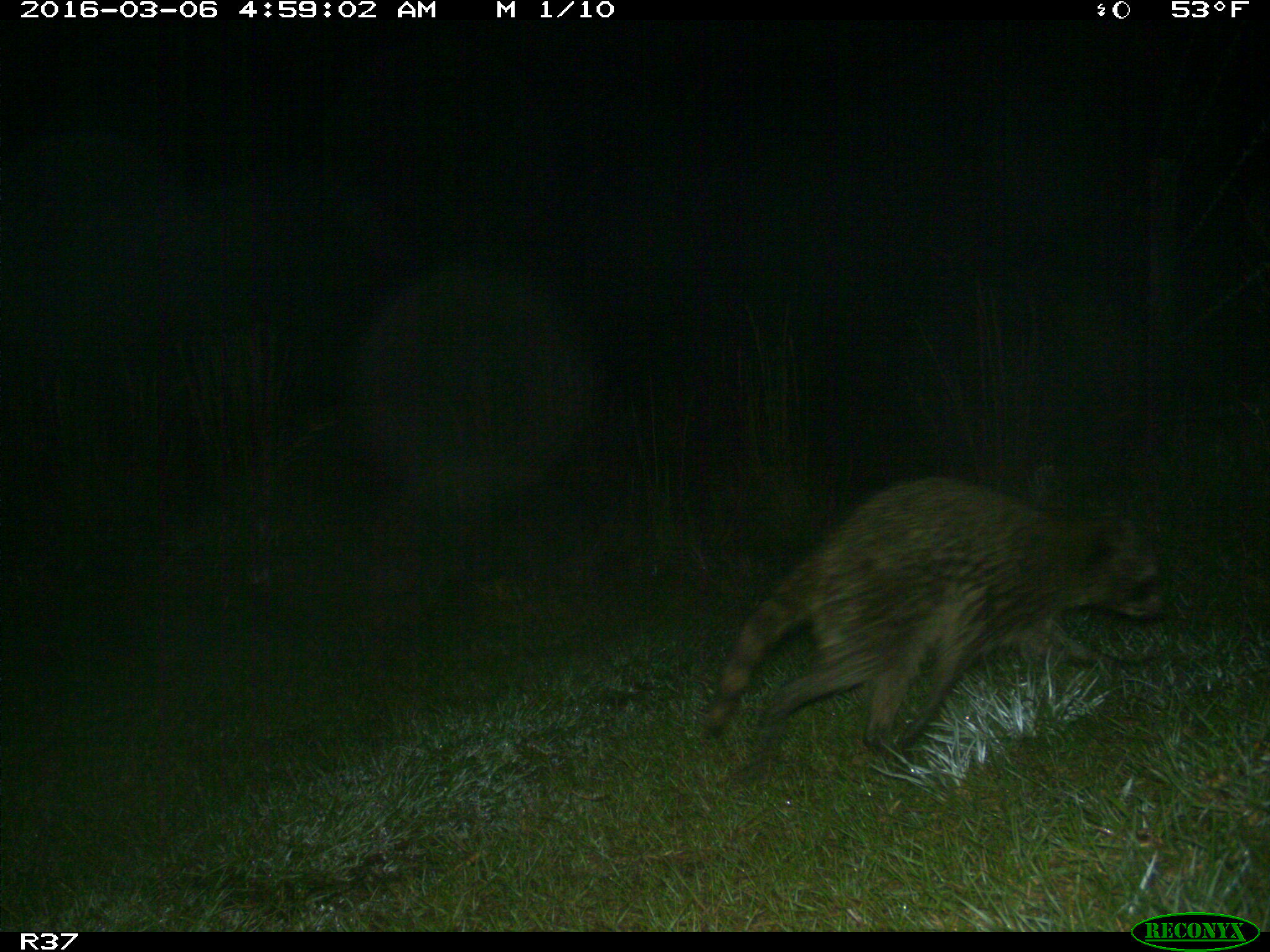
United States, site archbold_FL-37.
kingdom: Animalia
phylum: Chordata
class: Mammalia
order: Carnivora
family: Procyonidae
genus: Procyon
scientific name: Procyon lotor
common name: common raccoon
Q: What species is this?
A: Procyon lotor (common raccoon).